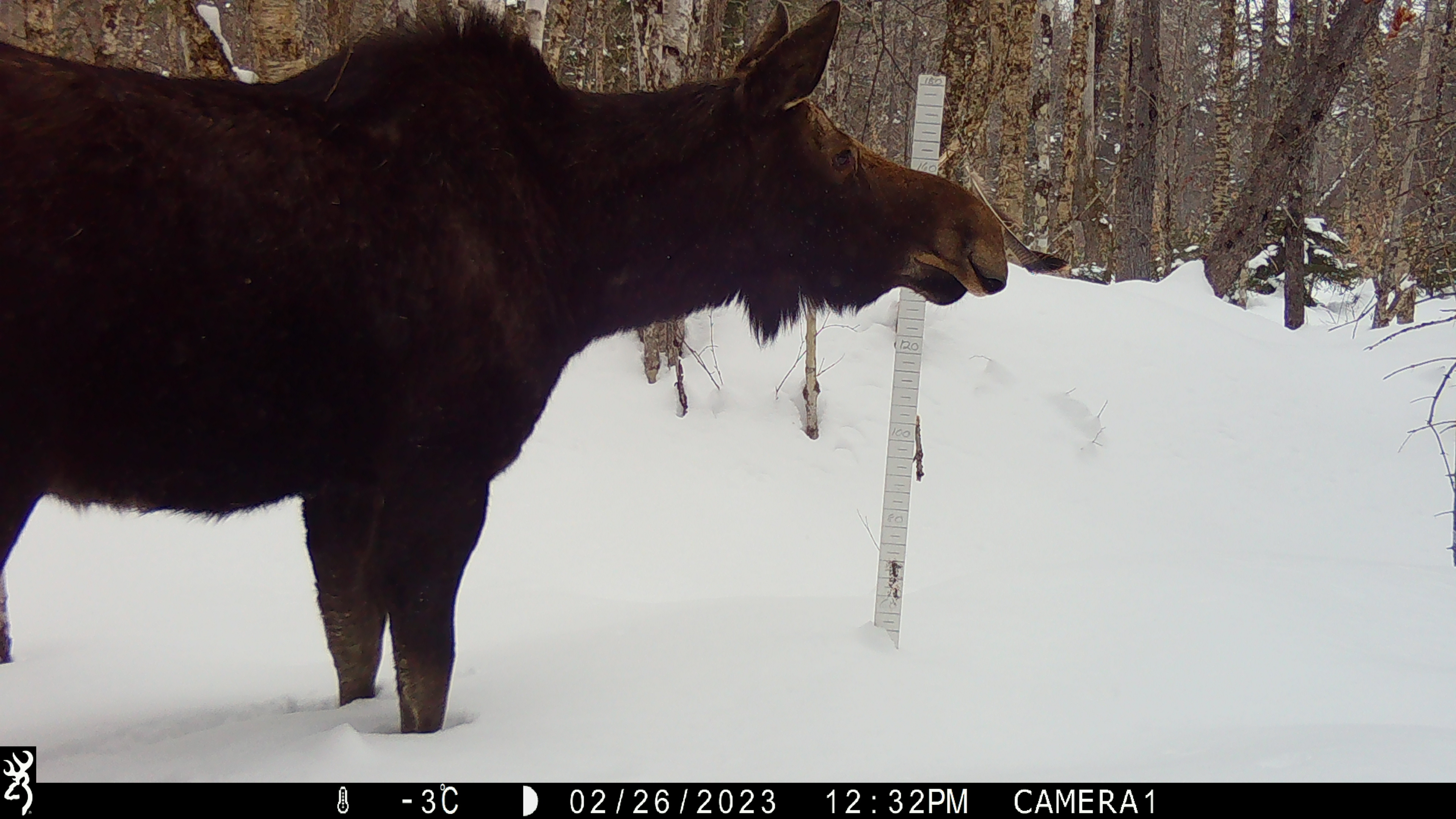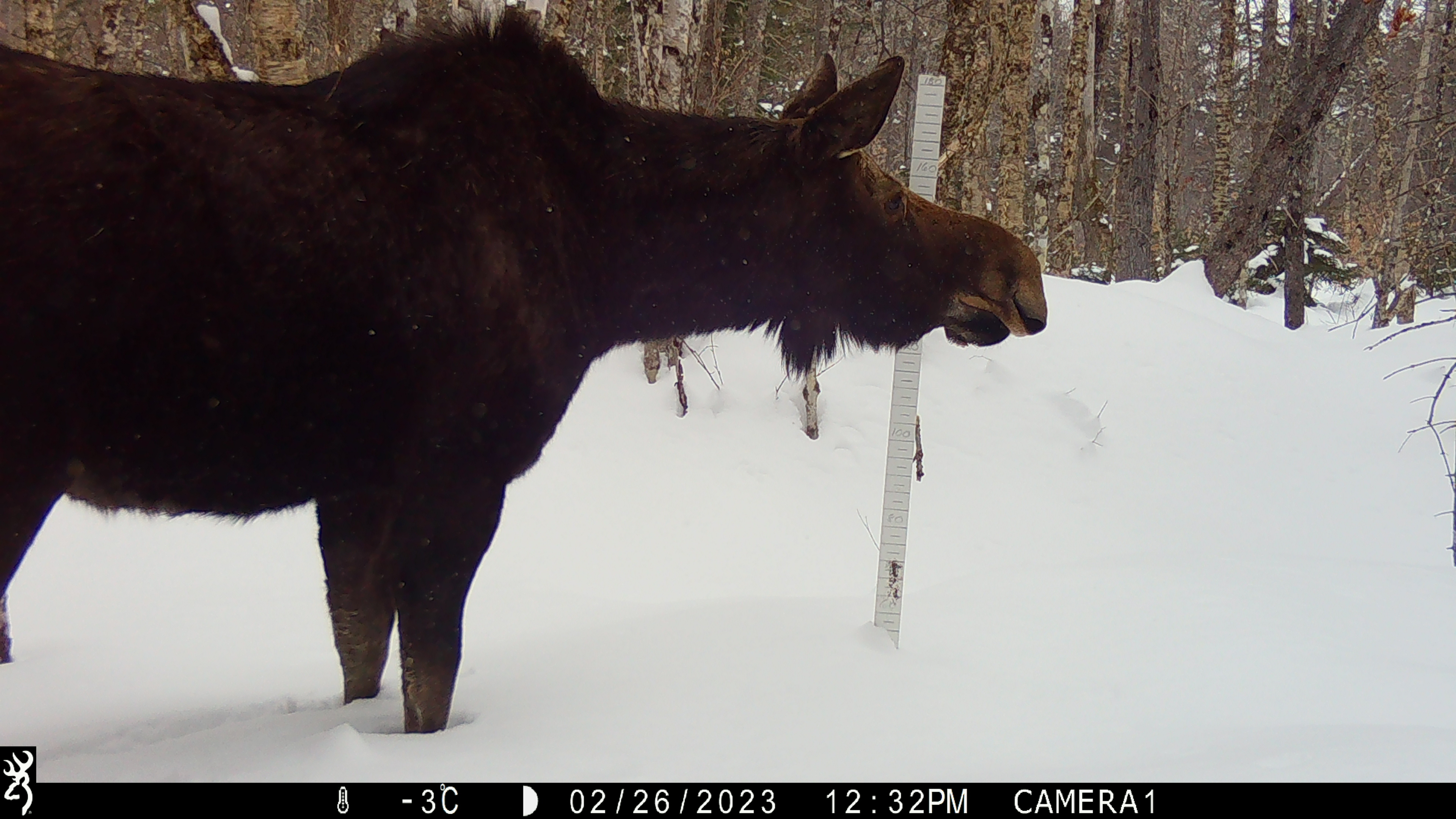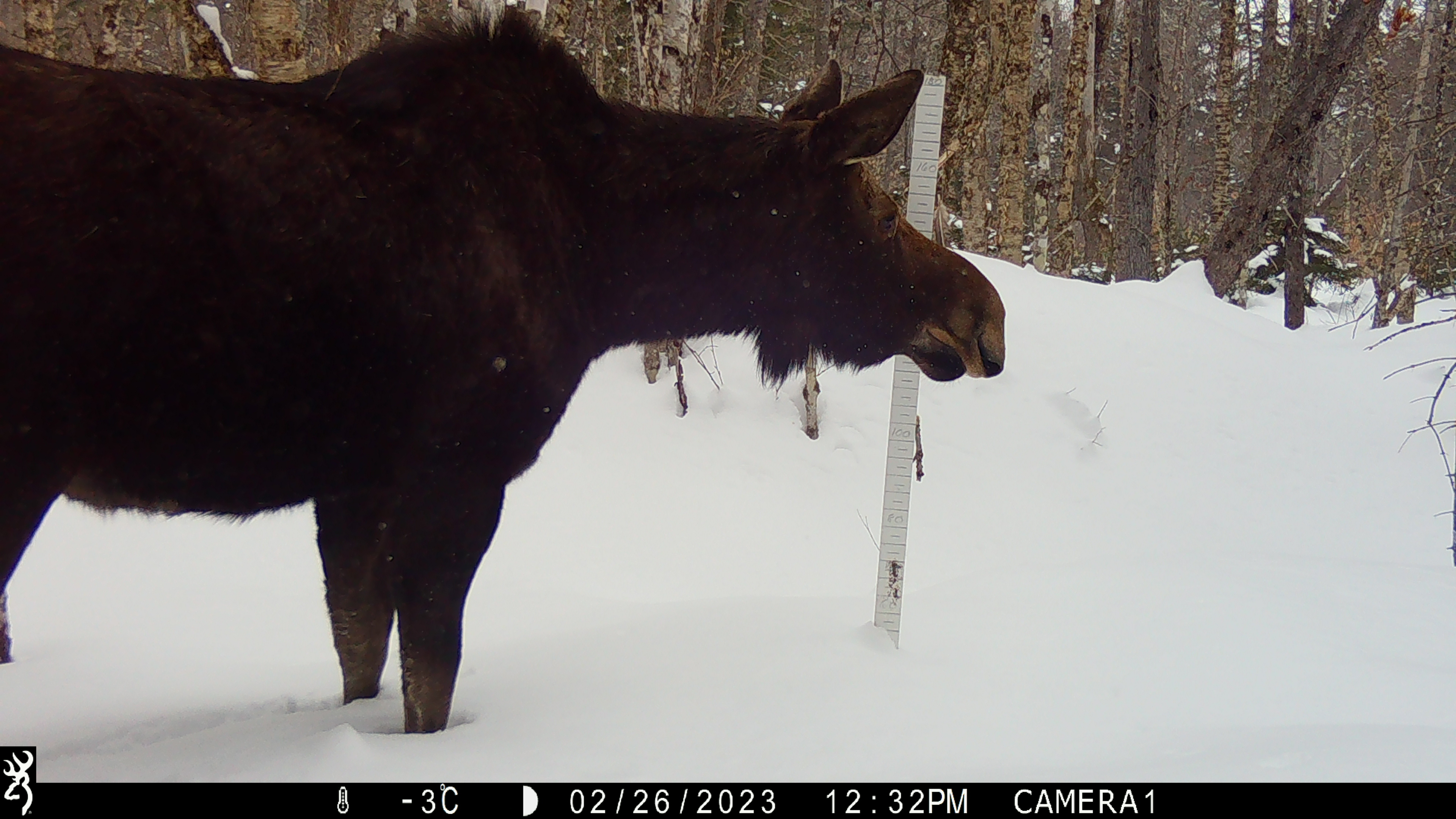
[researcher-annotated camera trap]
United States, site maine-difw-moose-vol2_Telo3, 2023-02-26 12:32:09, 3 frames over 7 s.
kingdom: Animalia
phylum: Chordata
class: Mammalia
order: Artiodactyla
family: Cervidae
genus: Alces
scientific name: Alces alces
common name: moose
Moose (Alces alces).